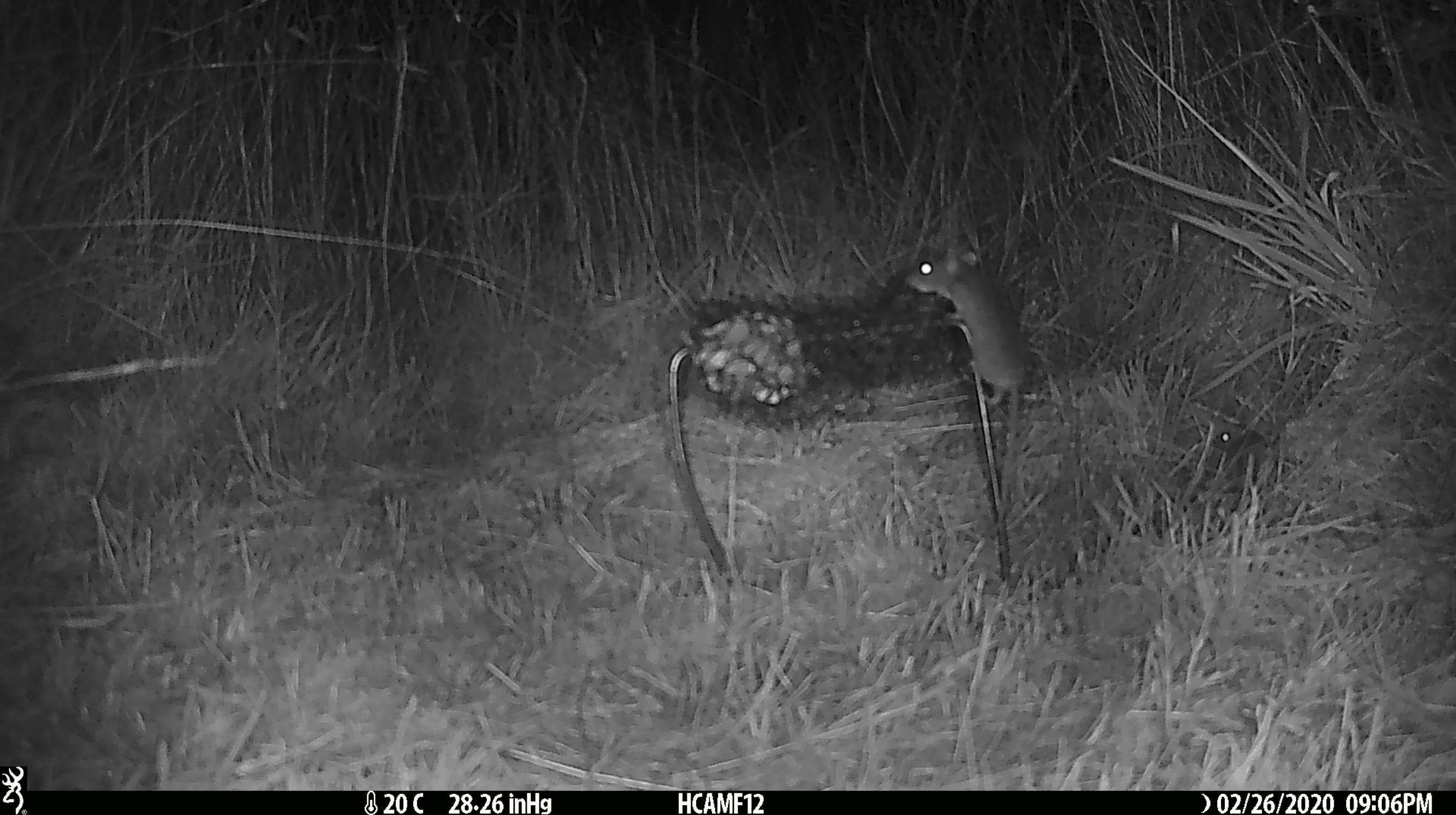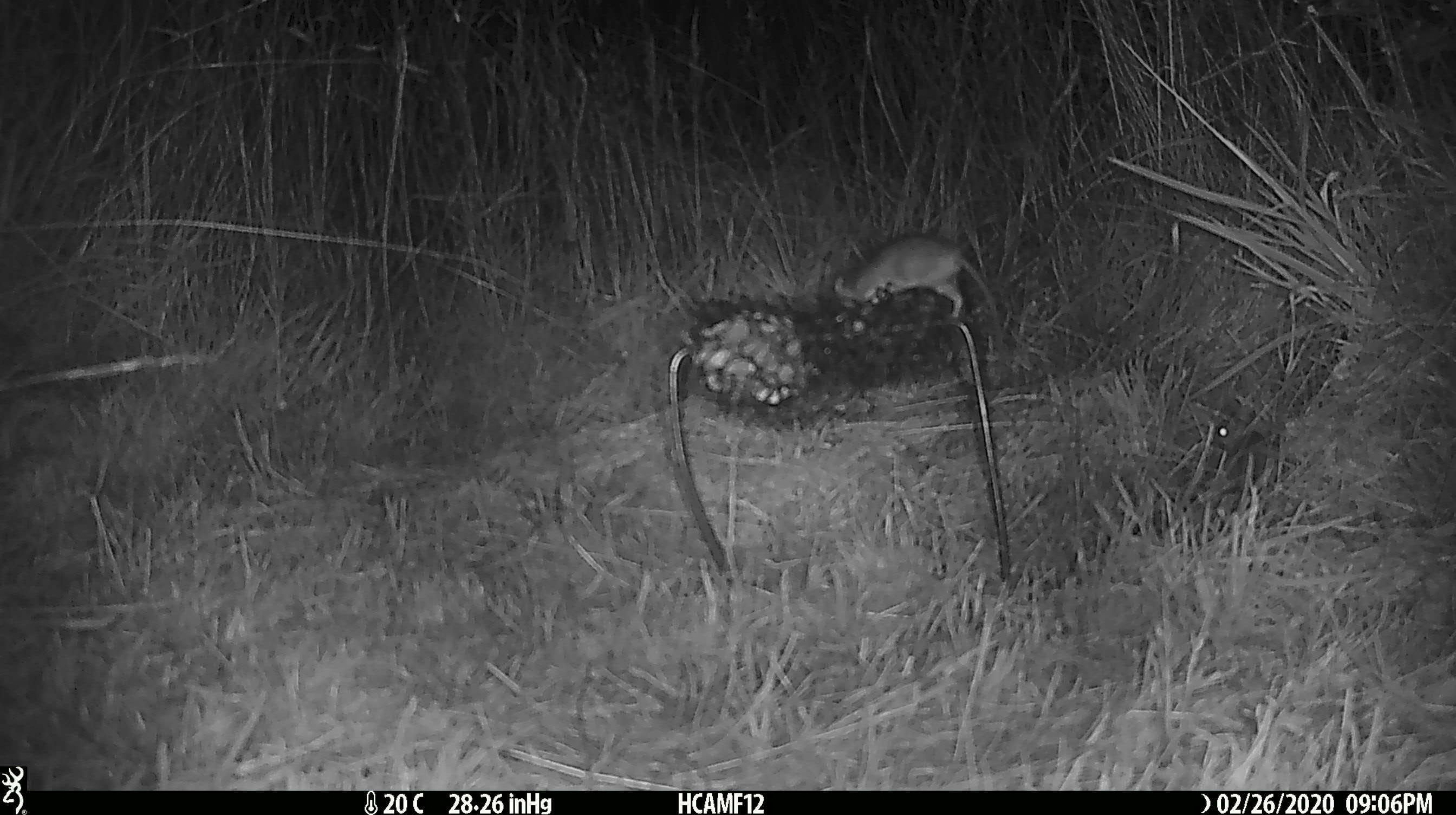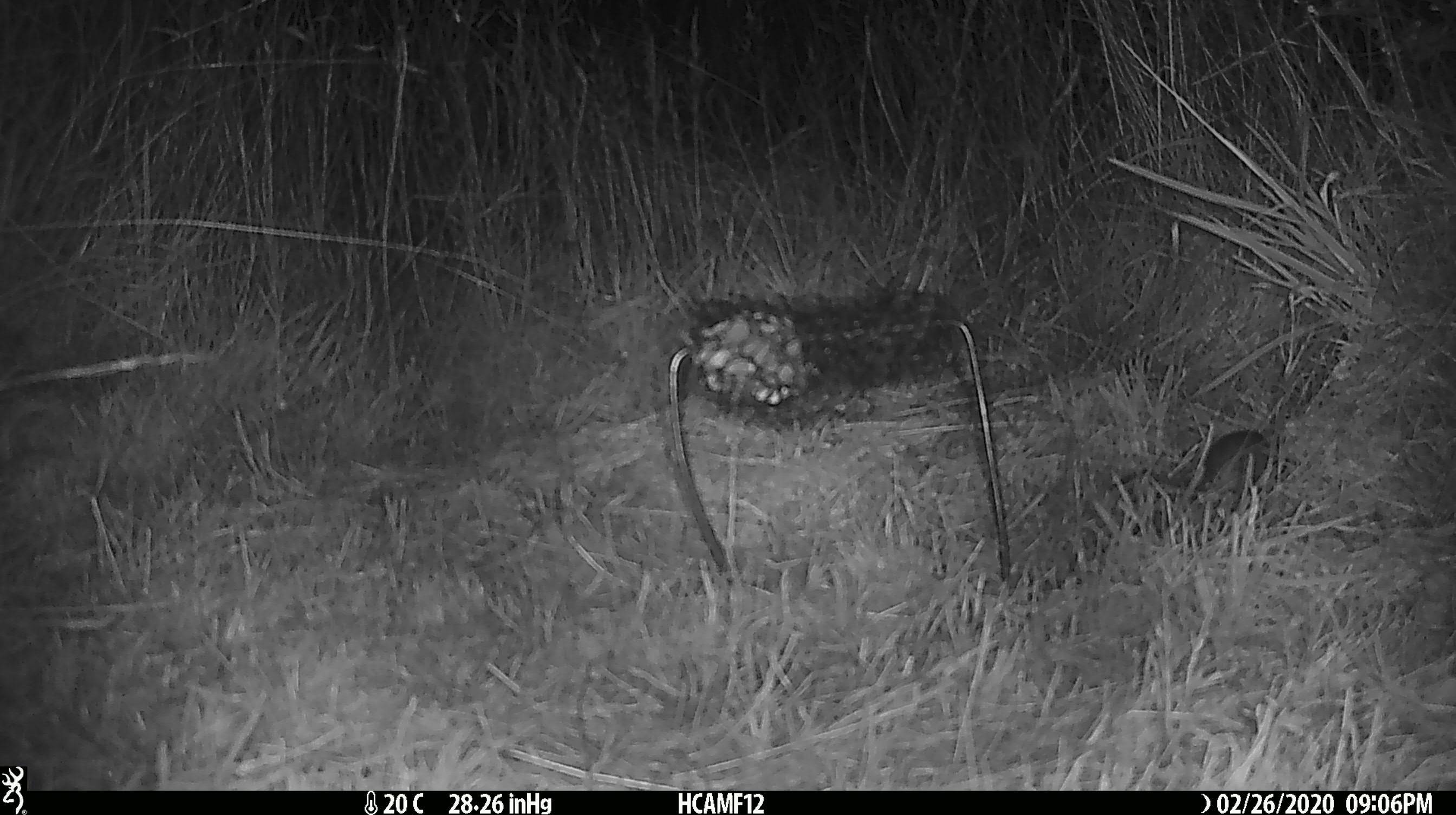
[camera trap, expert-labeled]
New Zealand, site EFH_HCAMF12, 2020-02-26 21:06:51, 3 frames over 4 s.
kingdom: Animalia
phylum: Chordata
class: Mammalia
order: Rodentia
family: Muridae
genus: Mus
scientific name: Mus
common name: mouse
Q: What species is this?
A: Mouse (Mus).